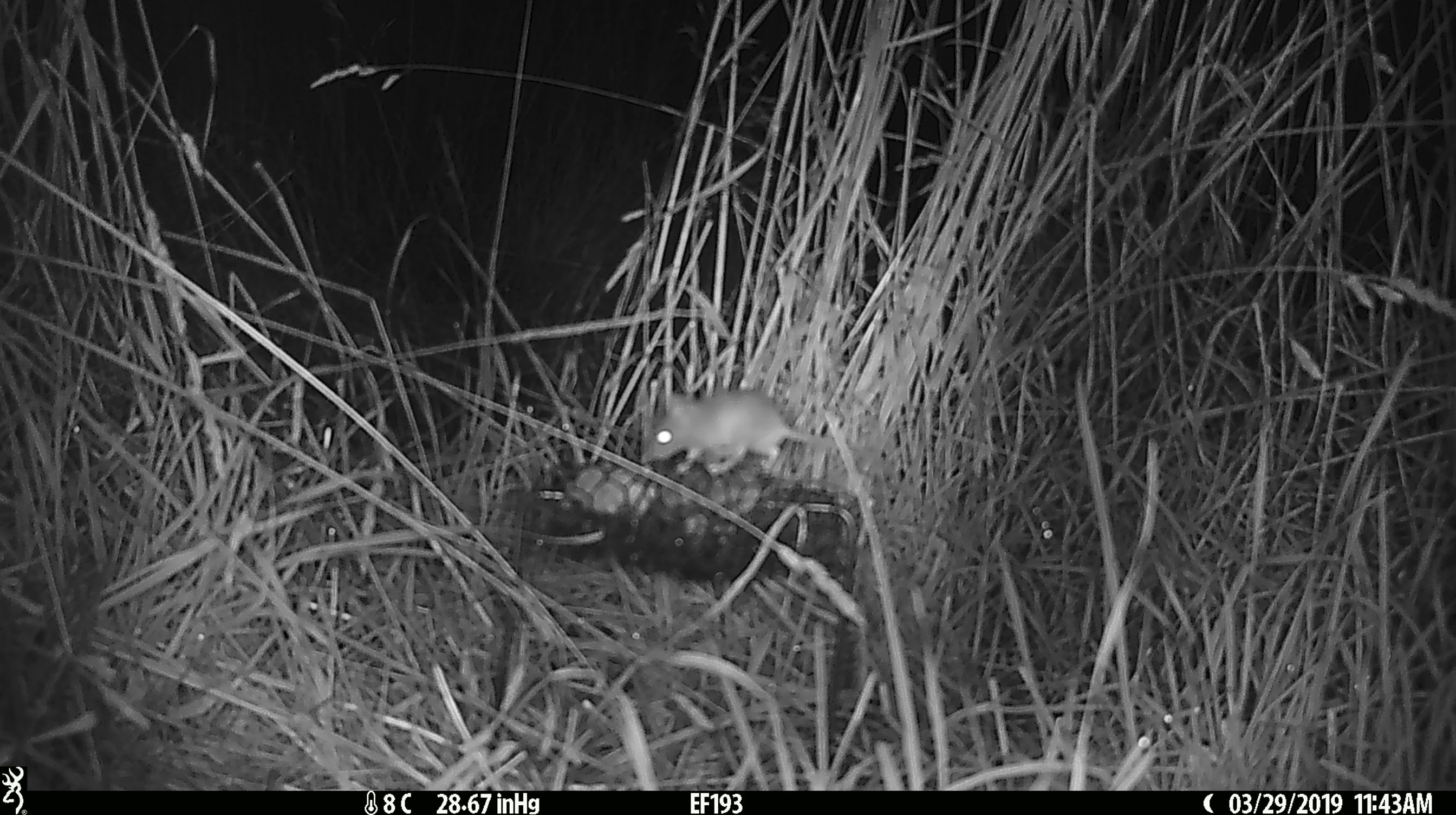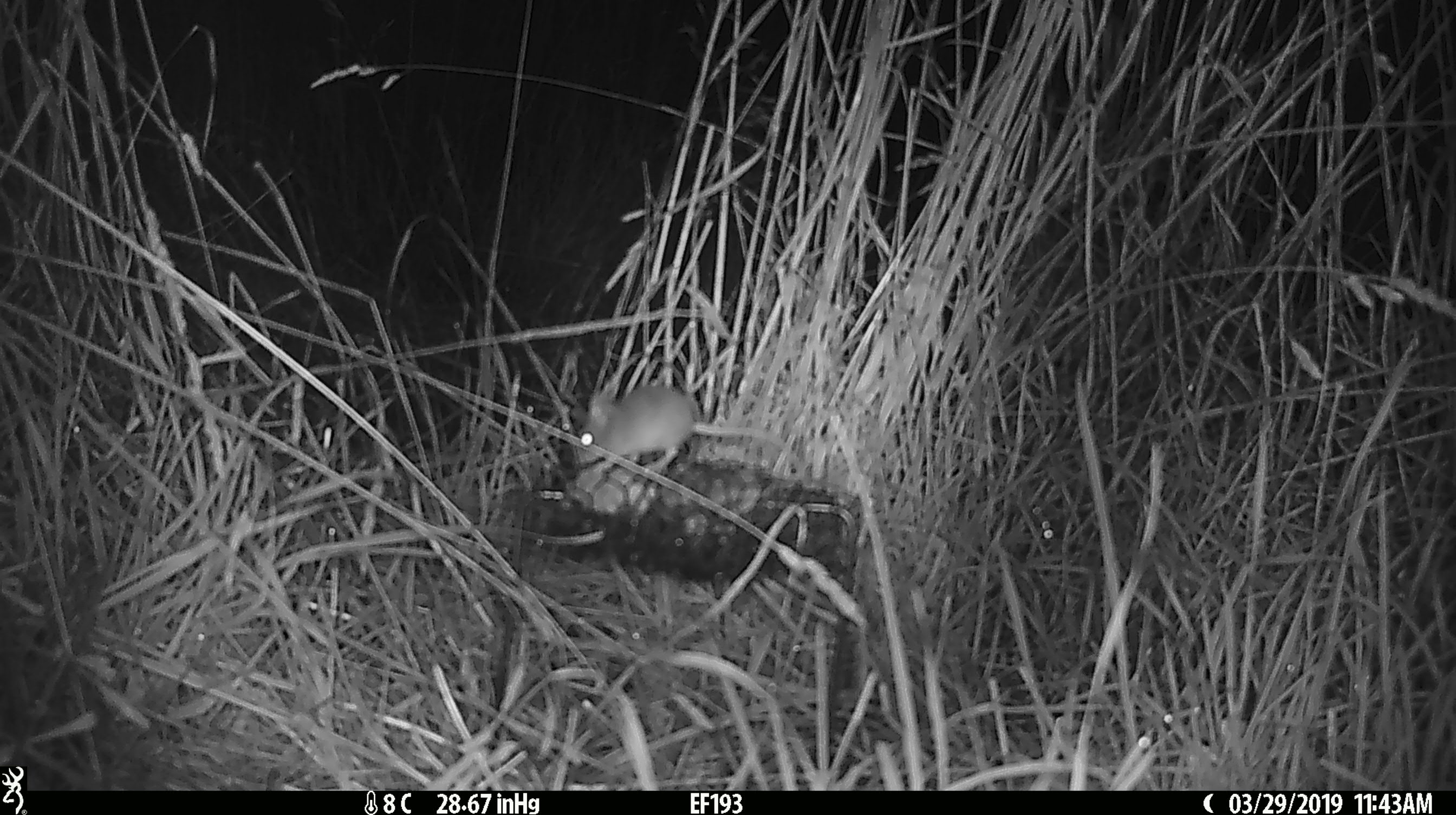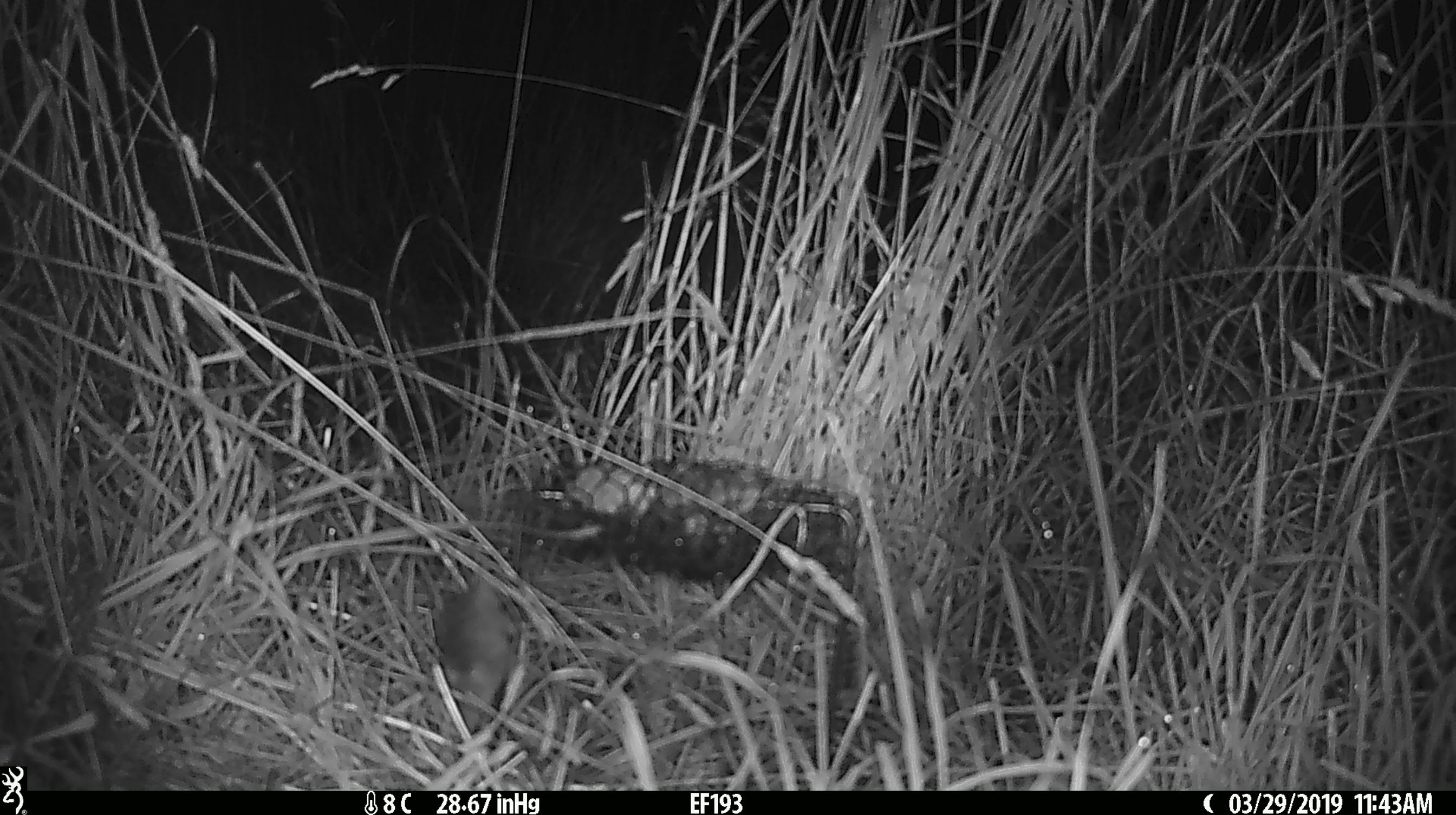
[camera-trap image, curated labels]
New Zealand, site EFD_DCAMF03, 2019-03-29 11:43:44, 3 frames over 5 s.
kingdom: Animalia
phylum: Chordata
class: Mammalia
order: Rodentia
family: Muridae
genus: Mus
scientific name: Mus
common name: mouse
Mouse (Mus).